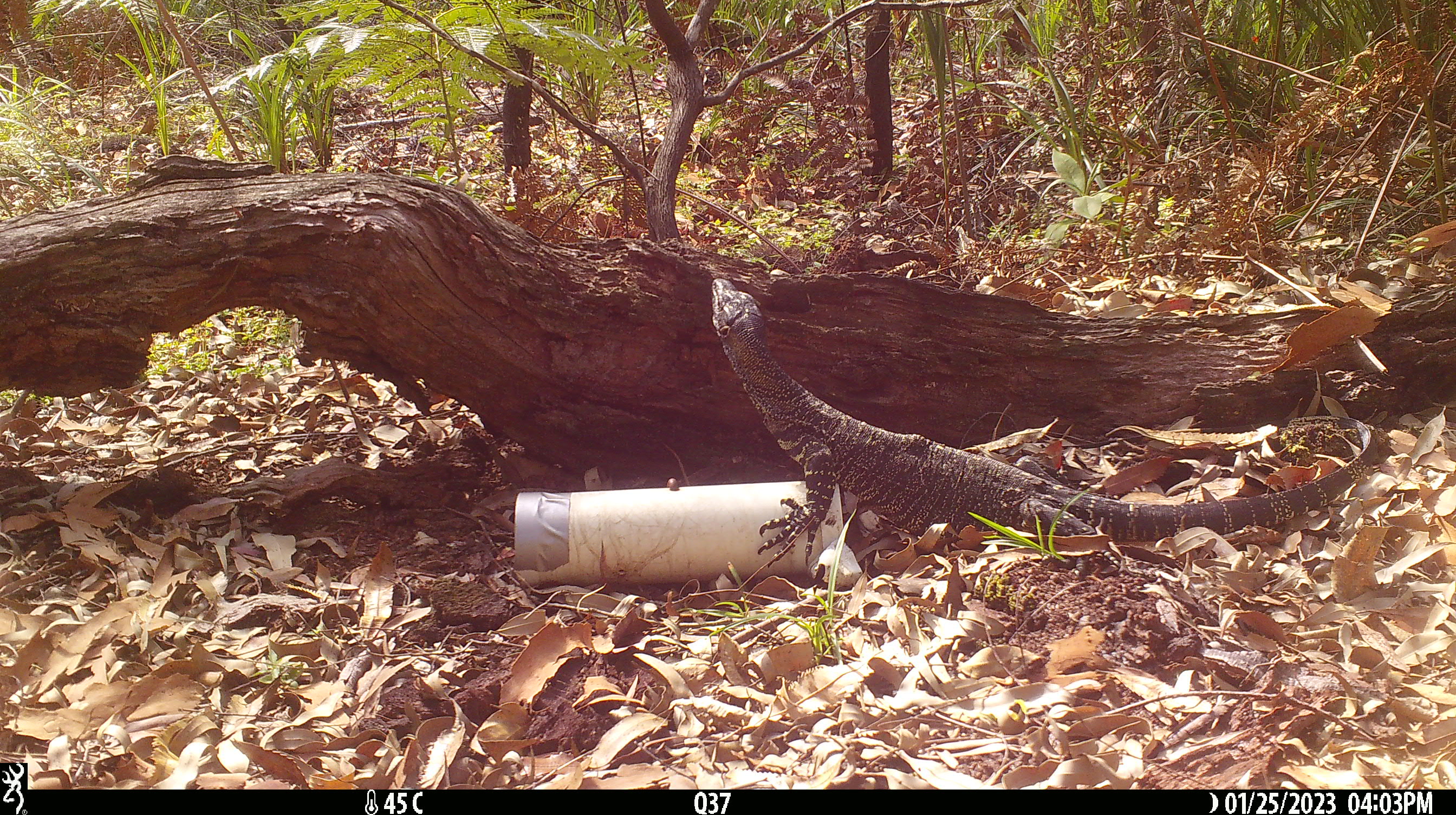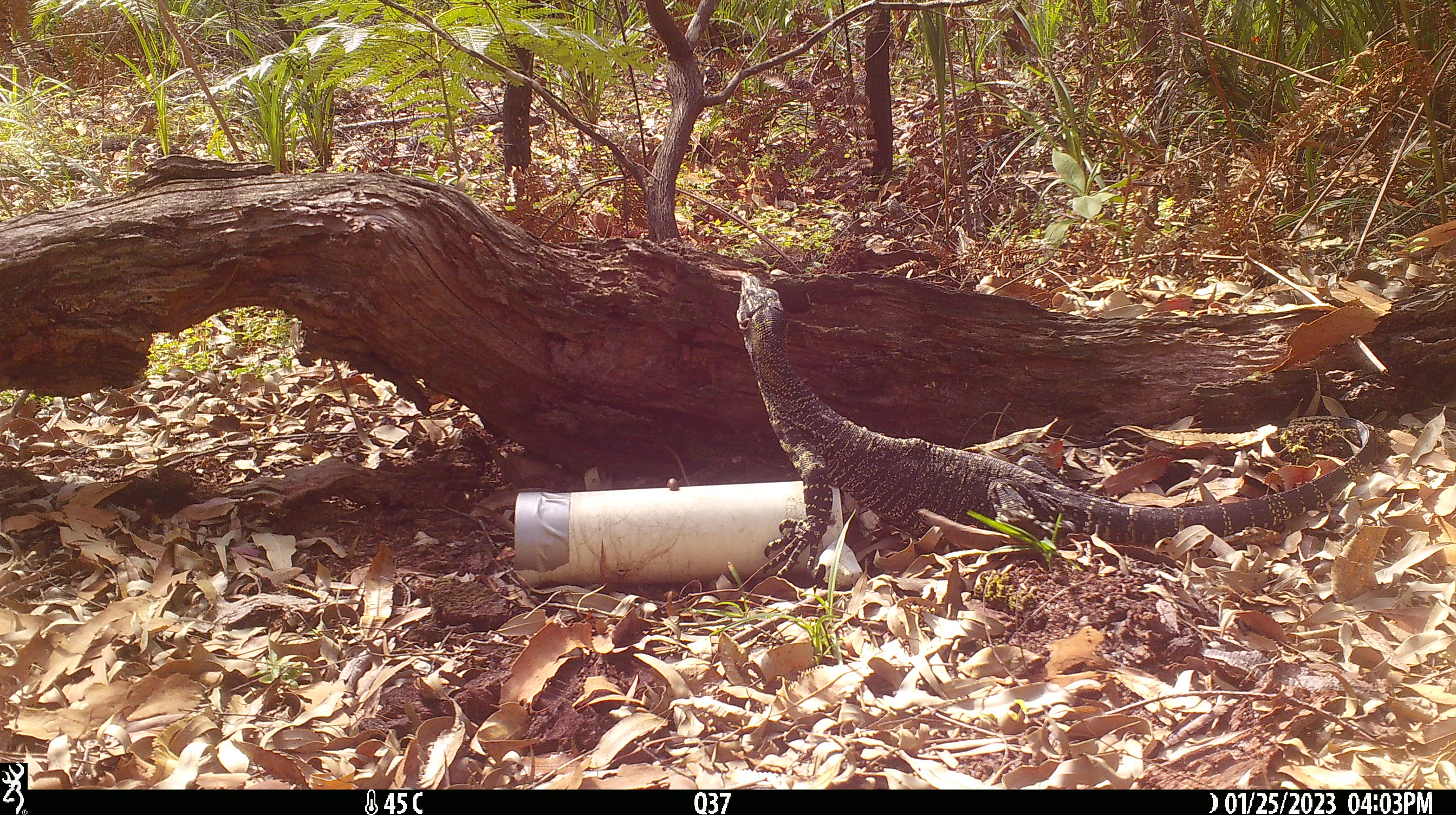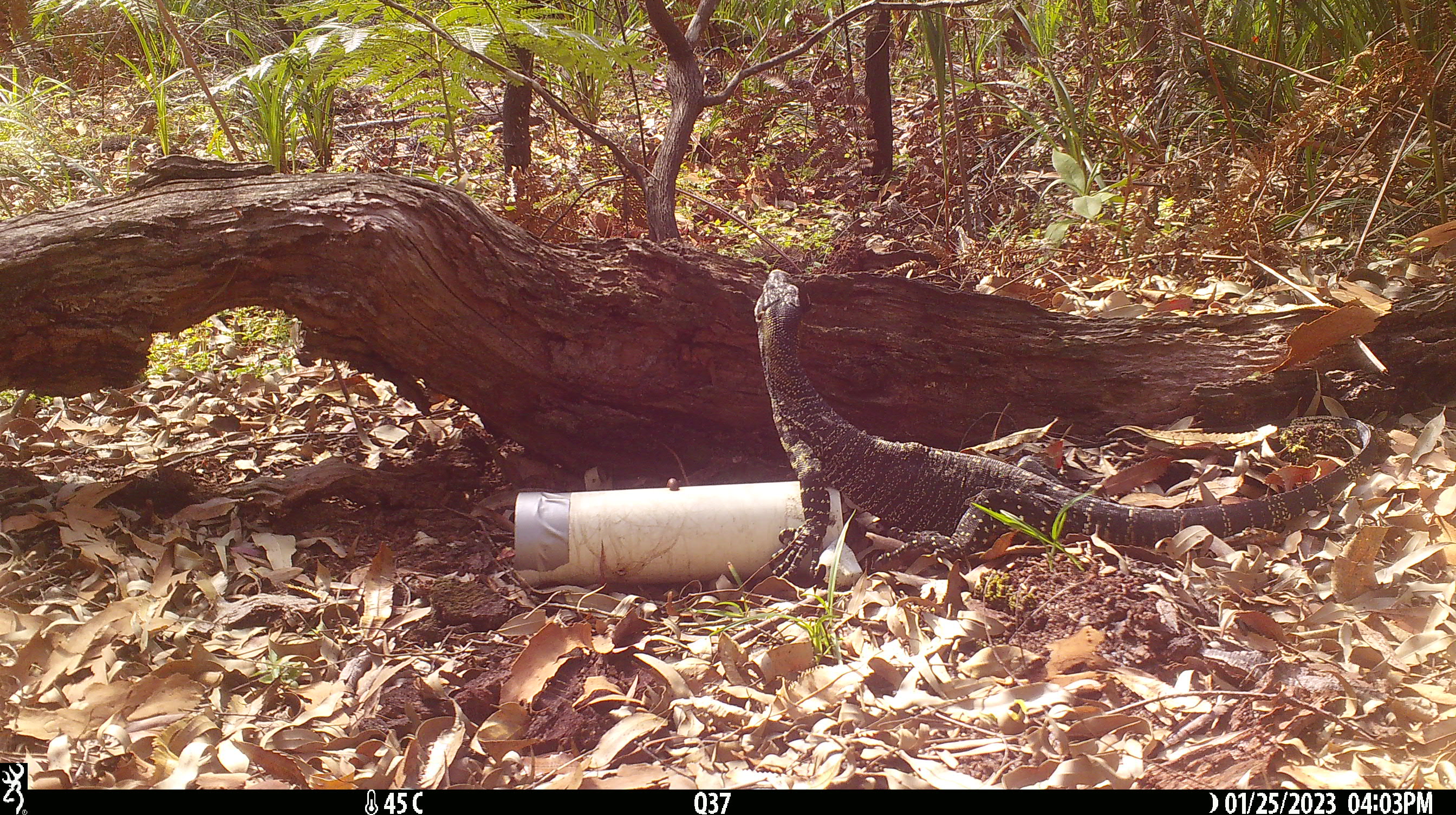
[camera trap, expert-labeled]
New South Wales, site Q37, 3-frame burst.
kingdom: Animalia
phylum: Chordata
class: Reptilia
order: Squamata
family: Varanidae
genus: Varanus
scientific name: Varanus varius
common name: lace monitor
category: goanna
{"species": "goanna (lace monitor) (Varanus varius)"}